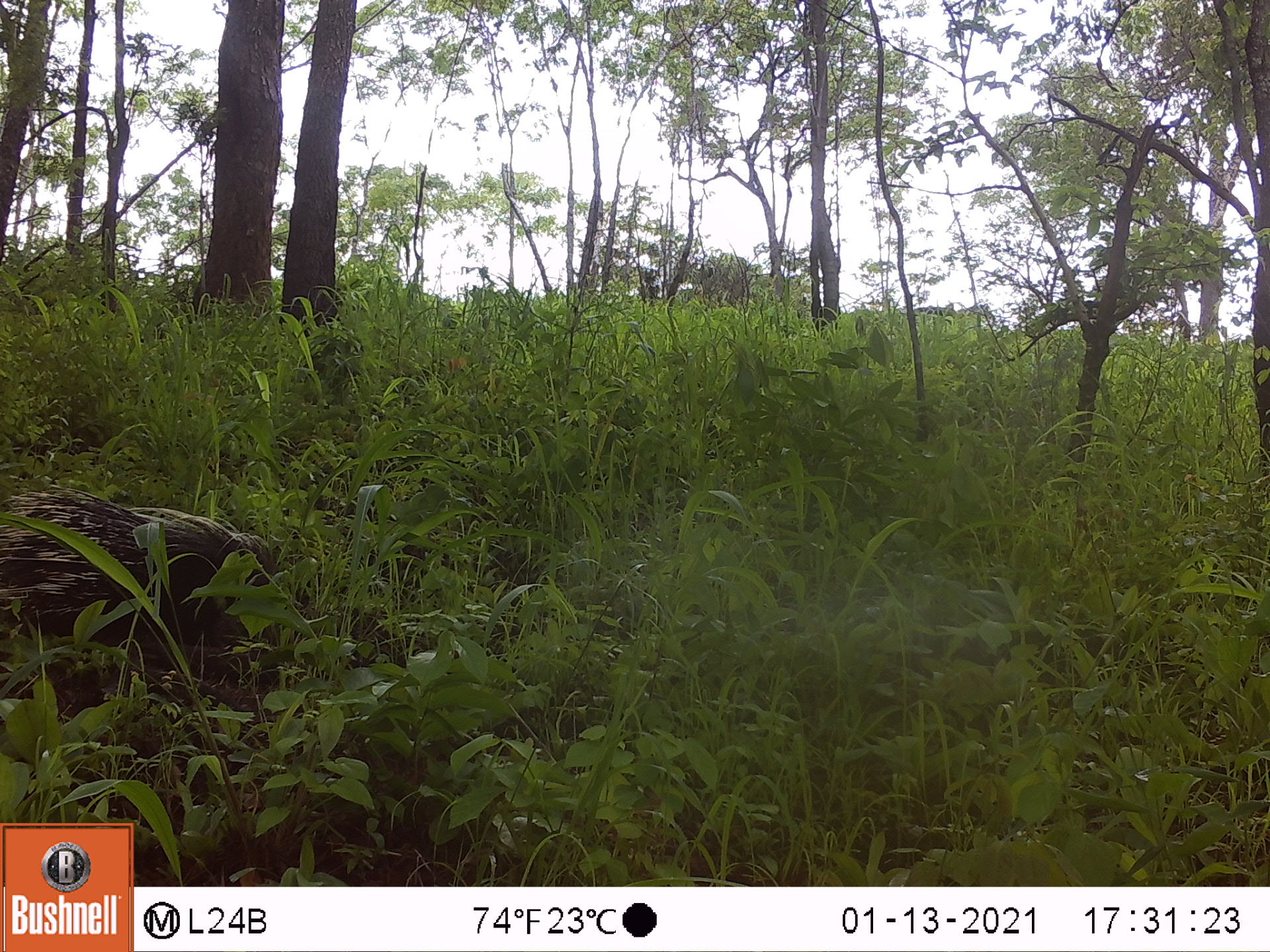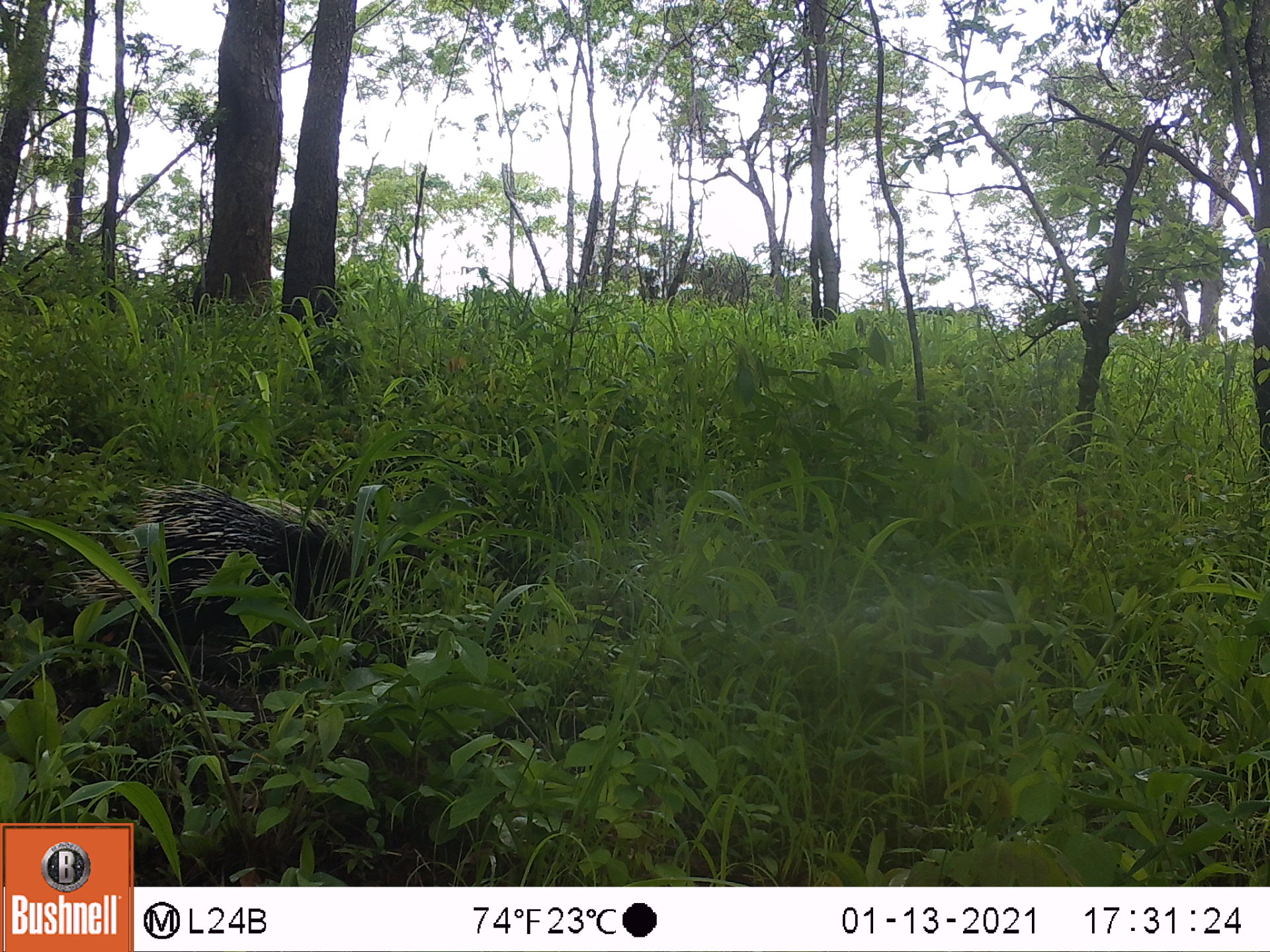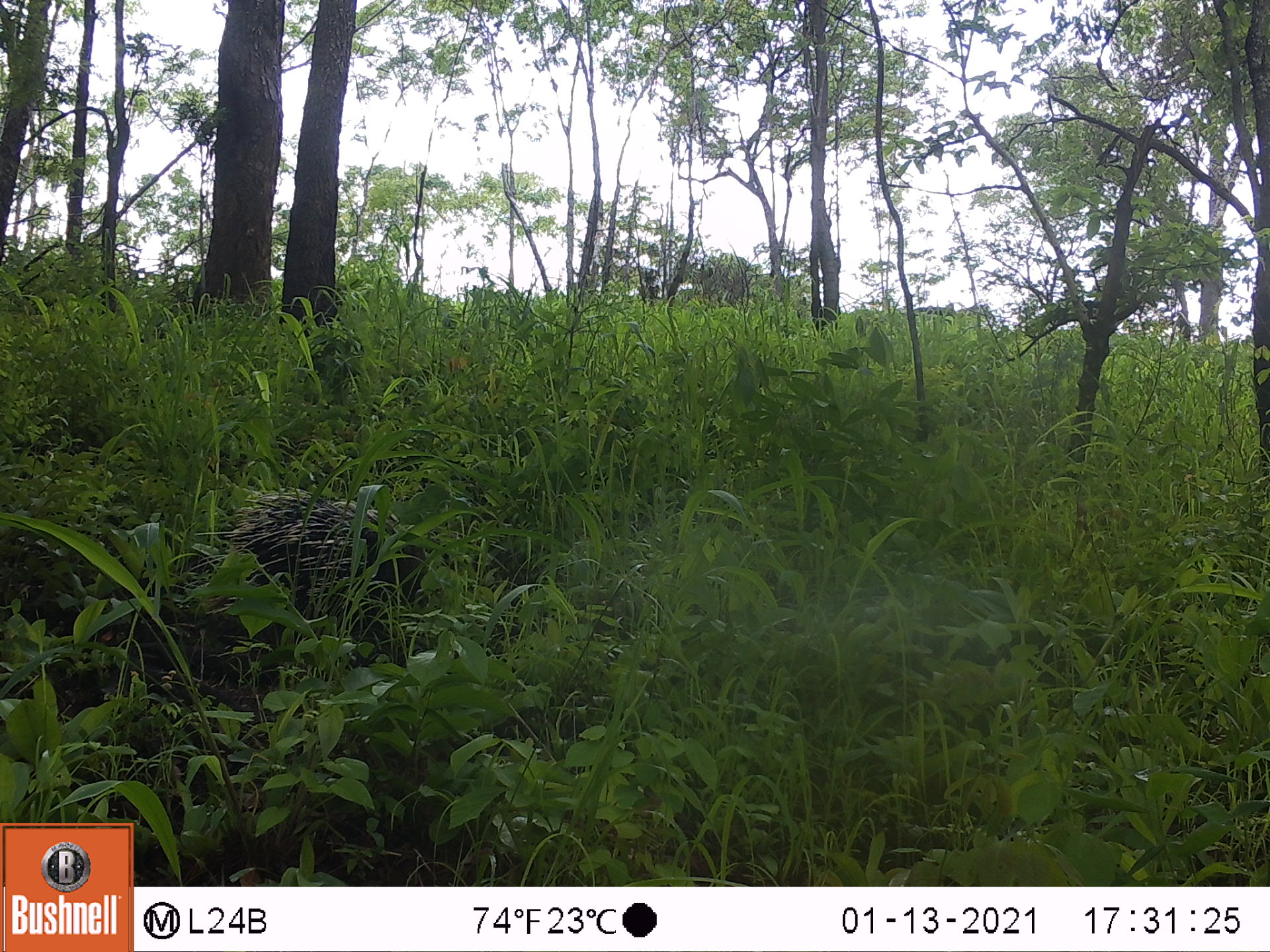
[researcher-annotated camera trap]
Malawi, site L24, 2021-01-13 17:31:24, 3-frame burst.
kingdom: Animalia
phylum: Chordata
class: Mammalia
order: Rodentia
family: Hystricidae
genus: Hystrix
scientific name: Hystrix africaeaustralis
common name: cape porcupine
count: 1